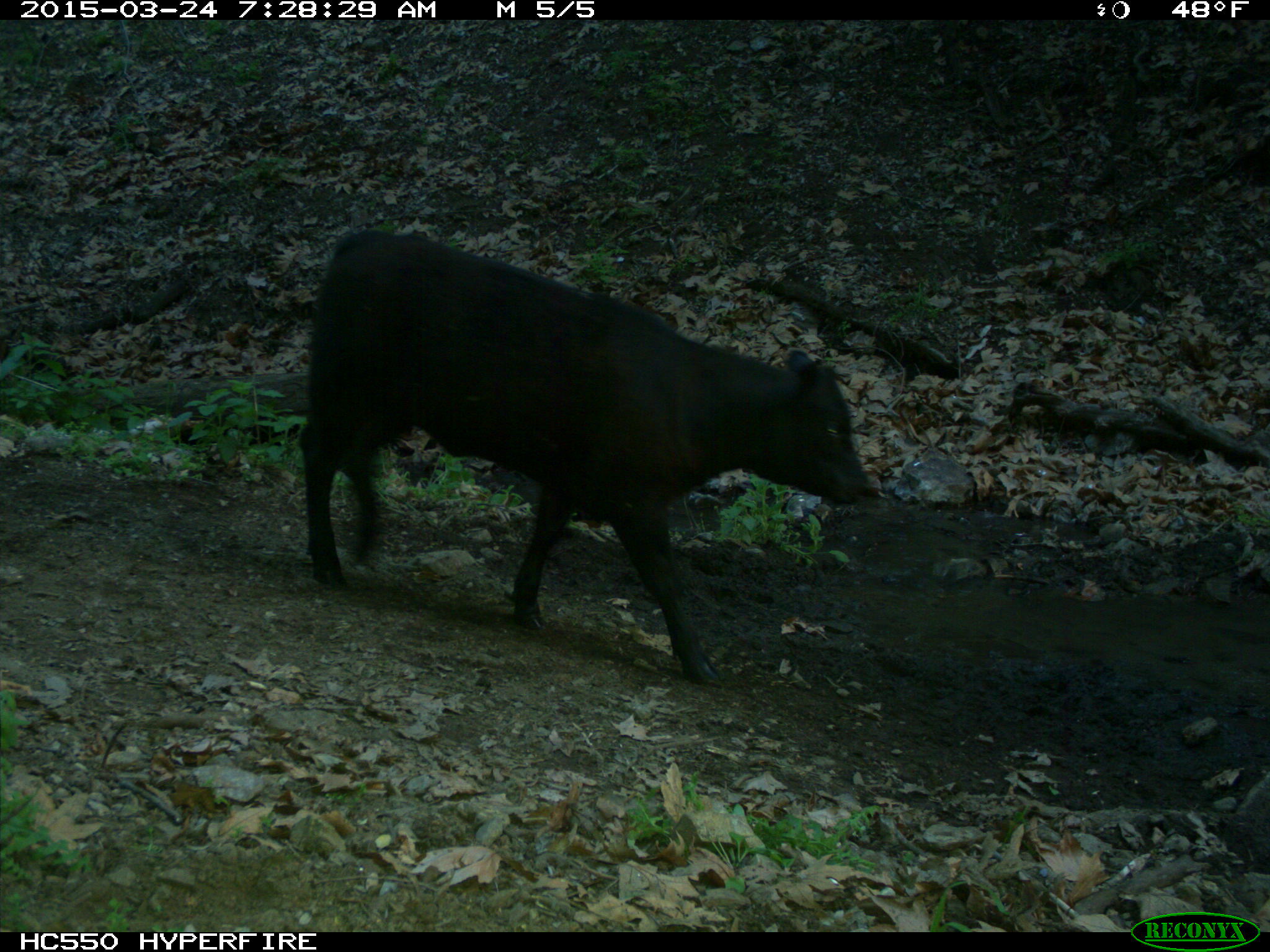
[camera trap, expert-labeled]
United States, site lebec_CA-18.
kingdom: Animalia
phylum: Chordata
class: Mammalia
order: Artiodactyla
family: Bovidae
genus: Bos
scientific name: Bos taurus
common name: domestic cow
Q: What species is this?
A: Bos taurus (domestic cow).